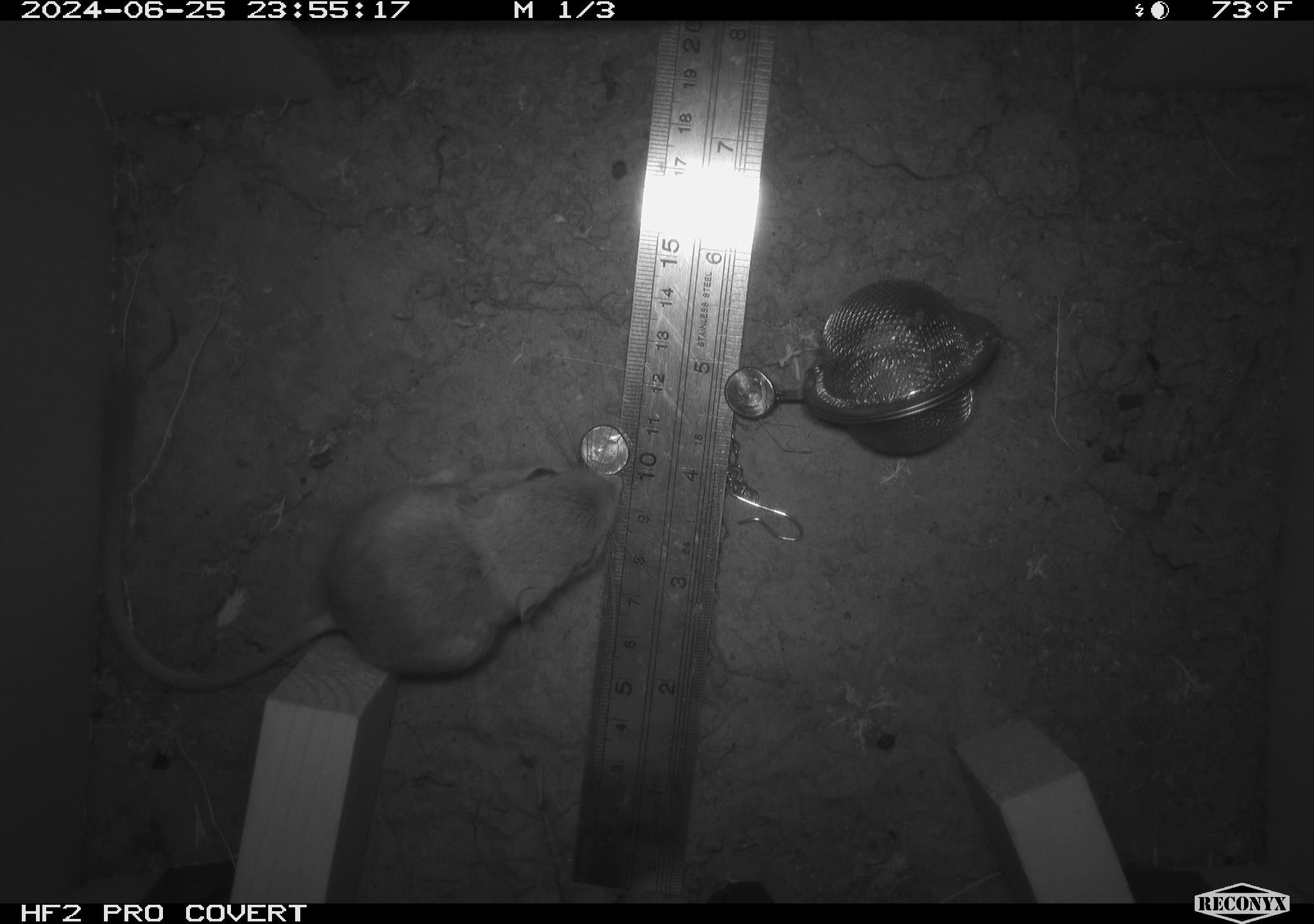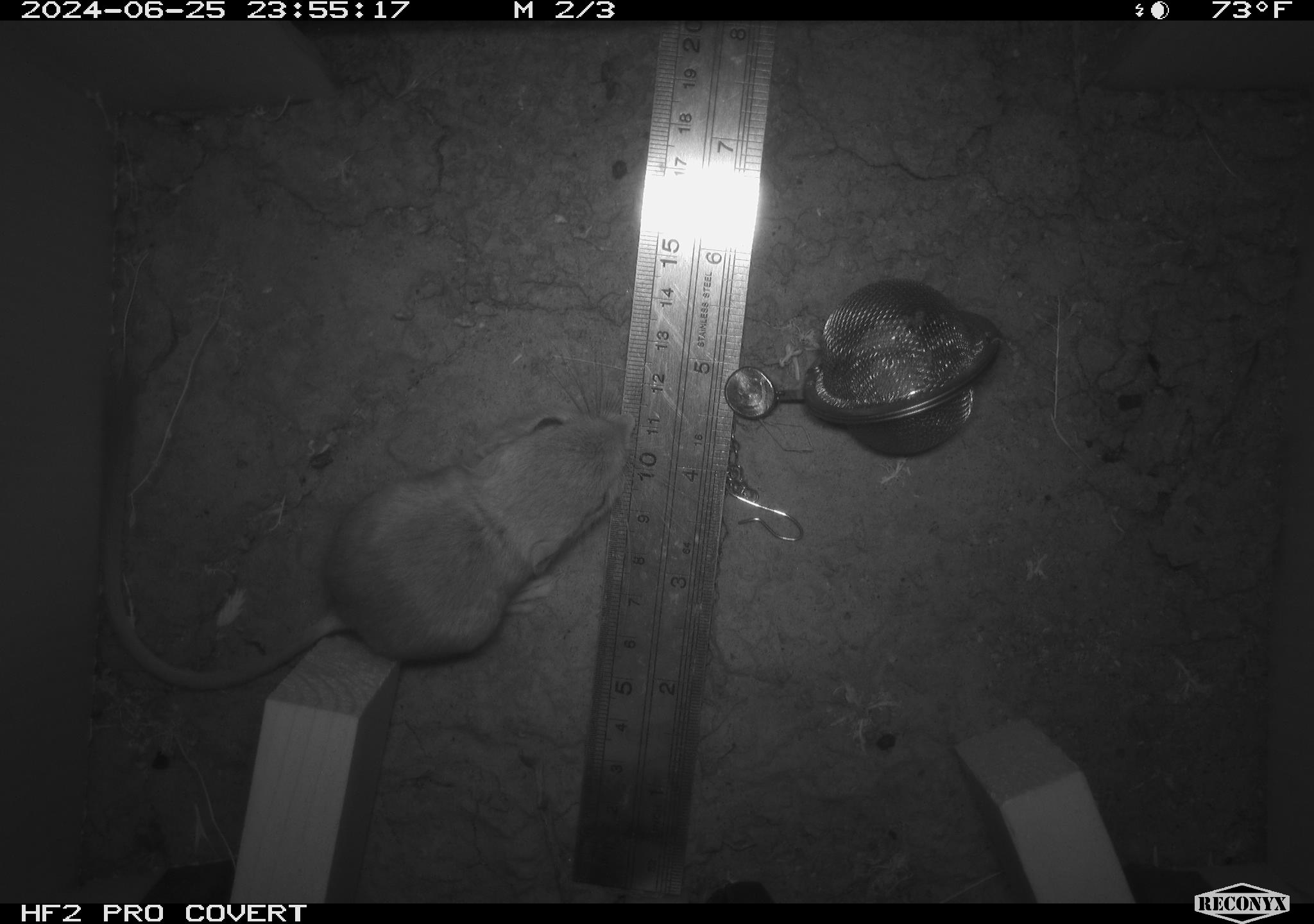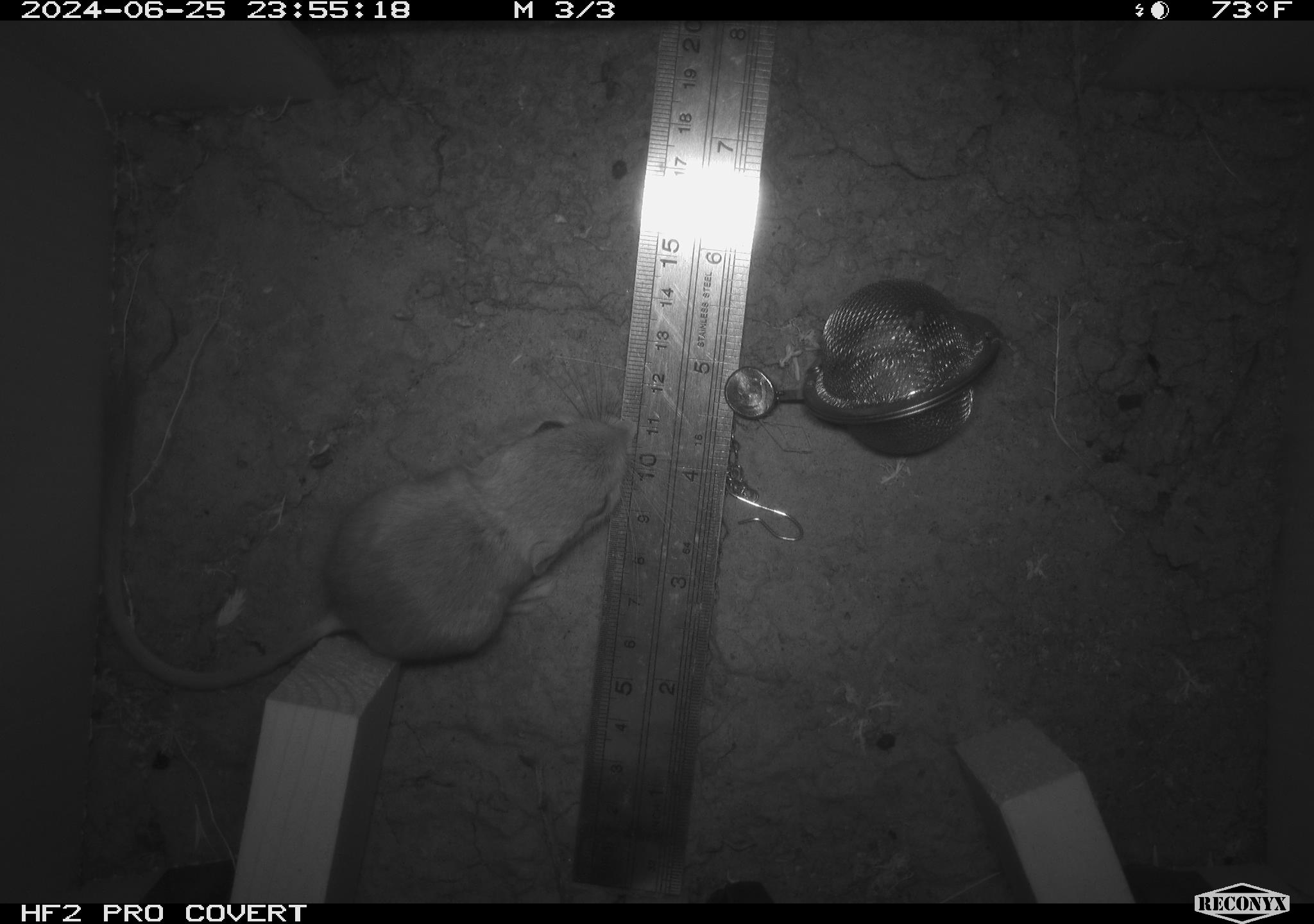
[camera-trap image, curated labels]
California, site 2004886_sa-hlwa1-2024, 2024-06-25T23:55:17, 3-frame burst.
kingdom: Animalia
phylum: Chordata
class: Mammalia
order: Rodentia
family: Heteromyidae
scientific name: Heteromyidae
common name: kangaroo rats and pocket mice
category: heteromyidae family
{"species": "heteromyidae family (kangaroo rats and pocket mice) (Heteromyidae)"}